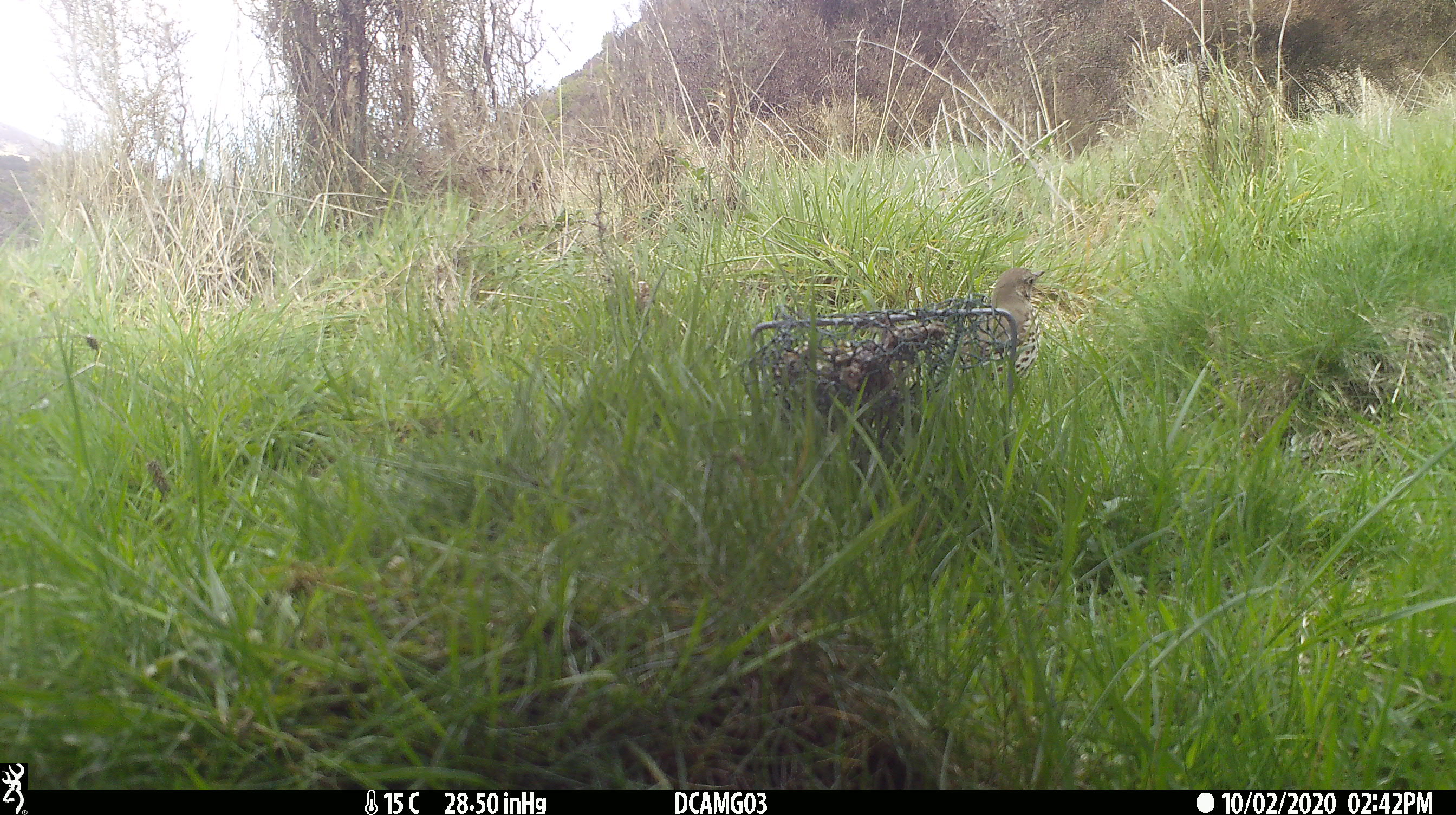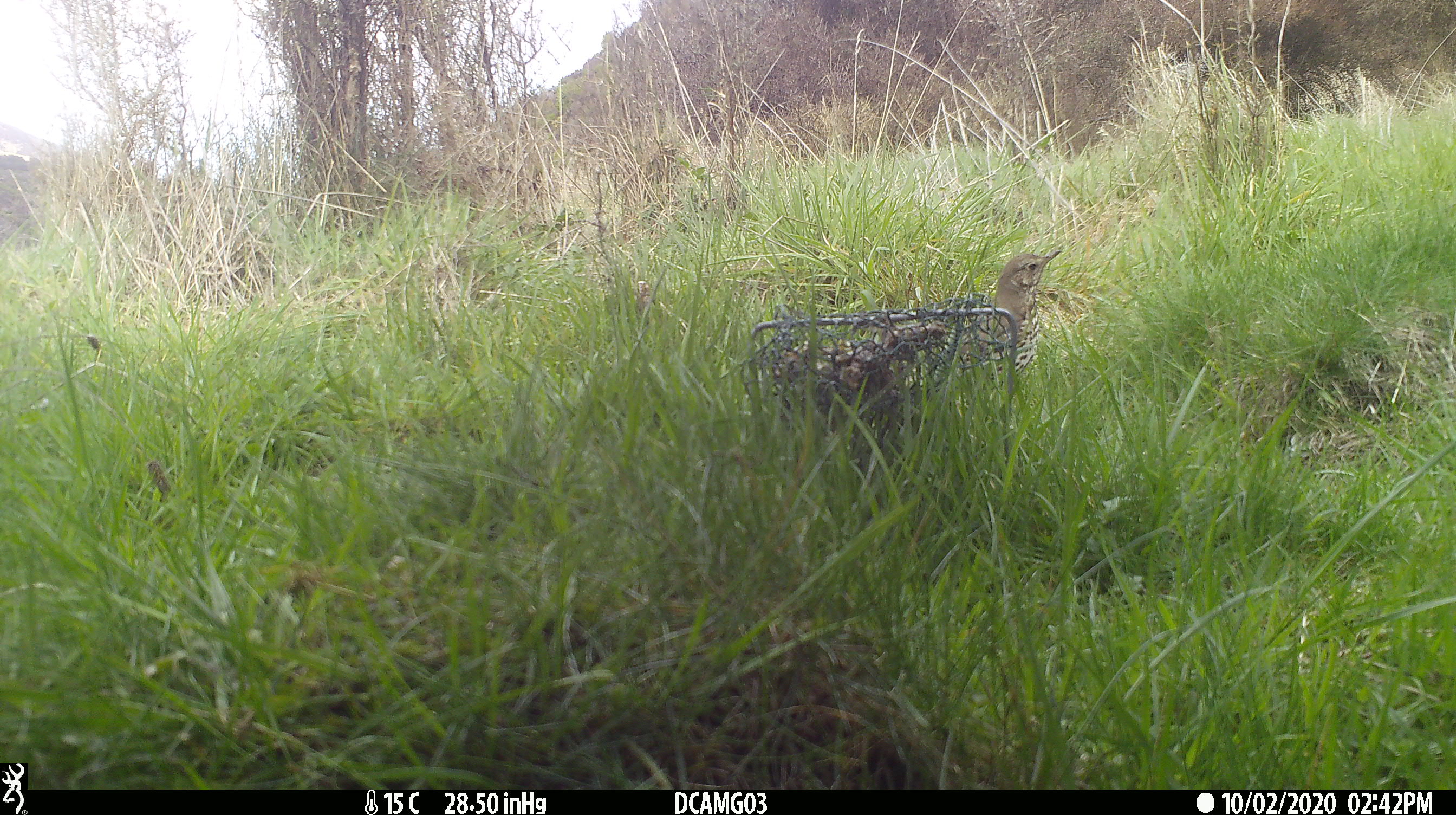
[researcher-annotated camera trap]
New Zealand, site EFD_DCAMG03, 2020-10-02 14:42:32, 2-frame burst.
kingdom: Animalia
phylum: Chordata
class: Aves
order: Passeriformes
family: Turdidae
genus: Turdus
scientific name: Turdus philomelos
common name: song thrush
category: thrush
Thrush (song thrush) (Turdus philomelos).